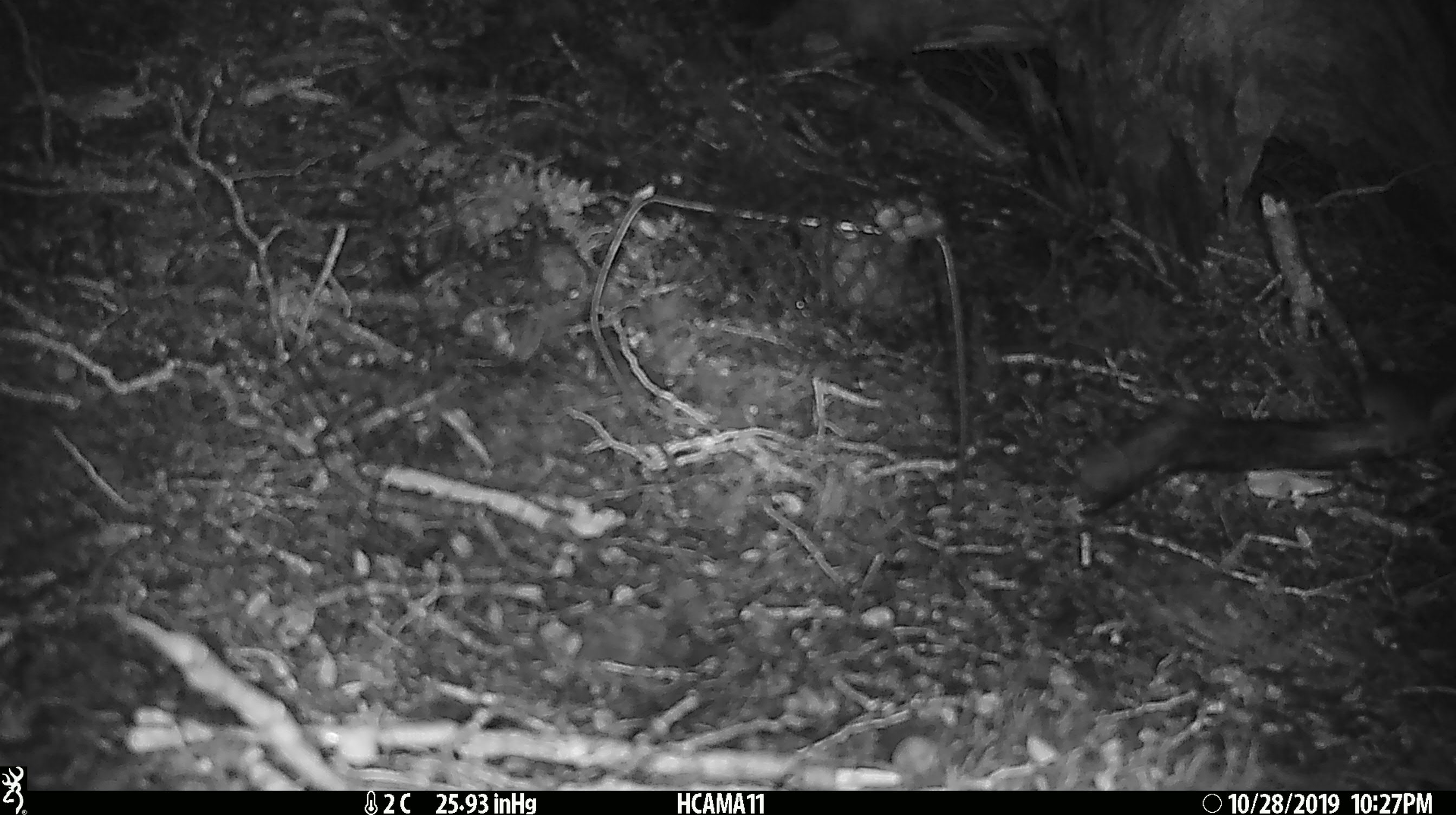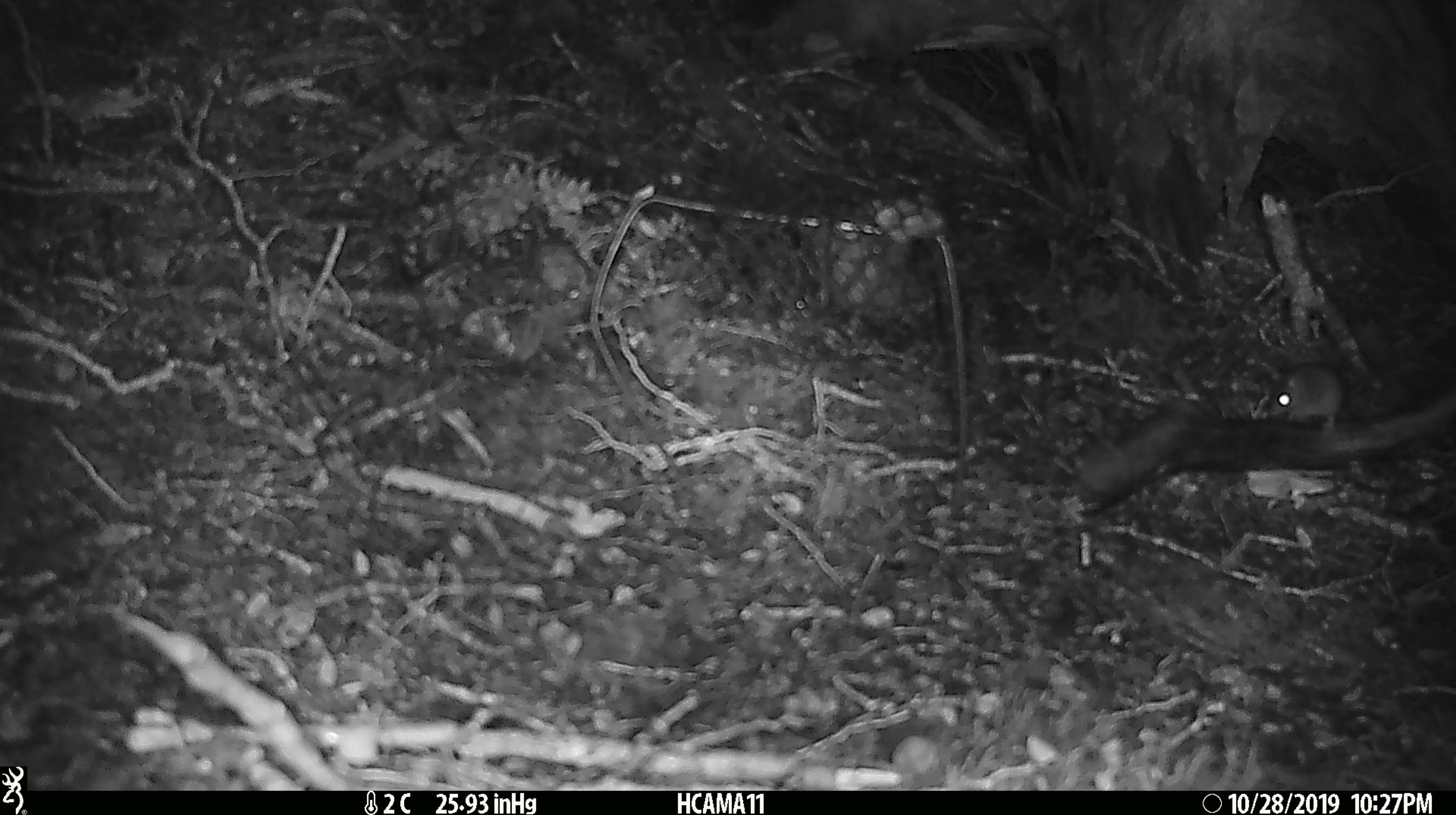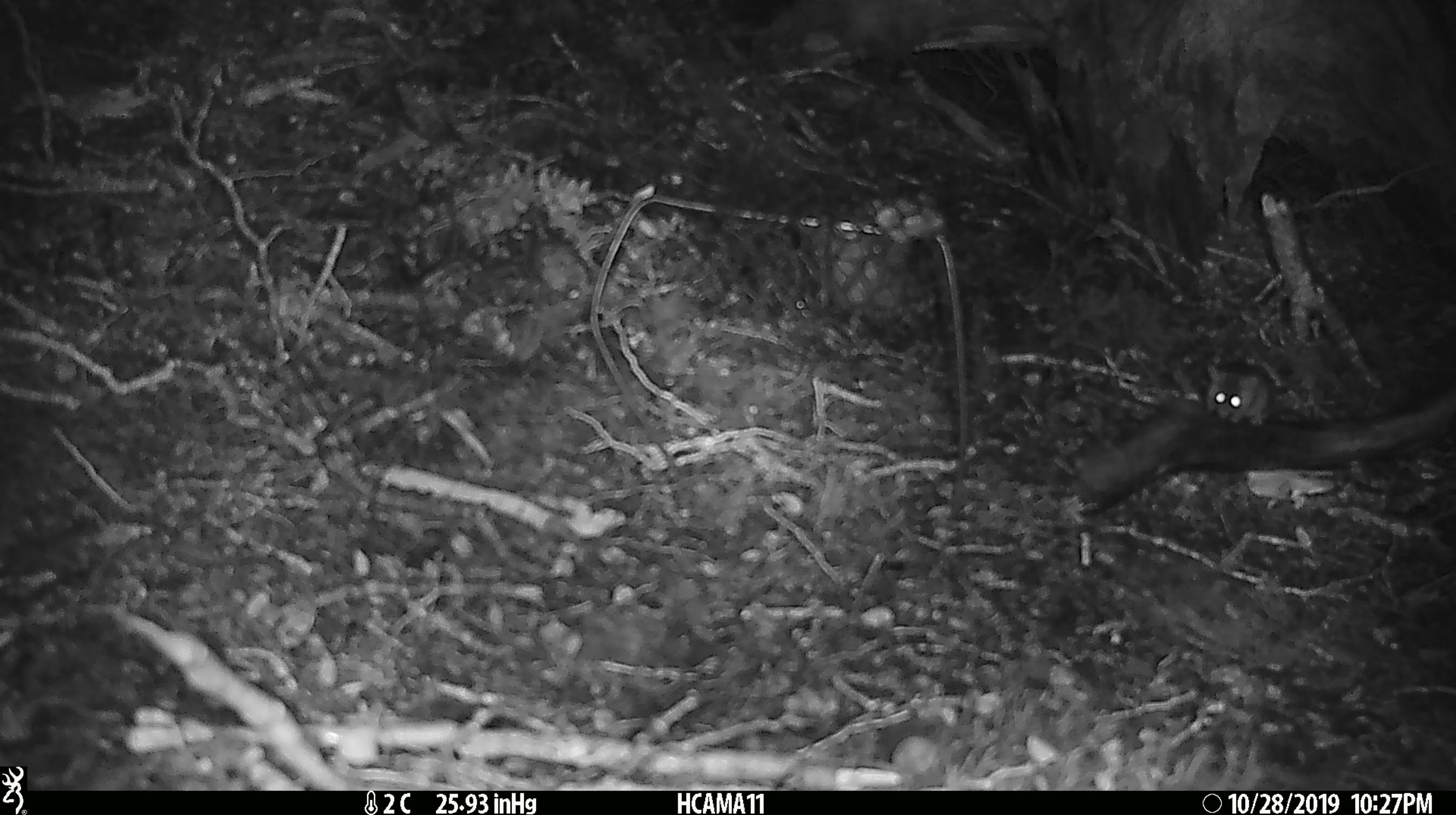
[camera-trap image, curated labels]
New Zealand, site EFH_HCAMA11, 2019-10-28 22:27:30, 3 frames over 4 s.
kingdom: Animalia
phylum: Chordata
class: Mammalia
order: Rodentia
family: Muridae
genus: Mus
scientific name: Mus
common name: mouse